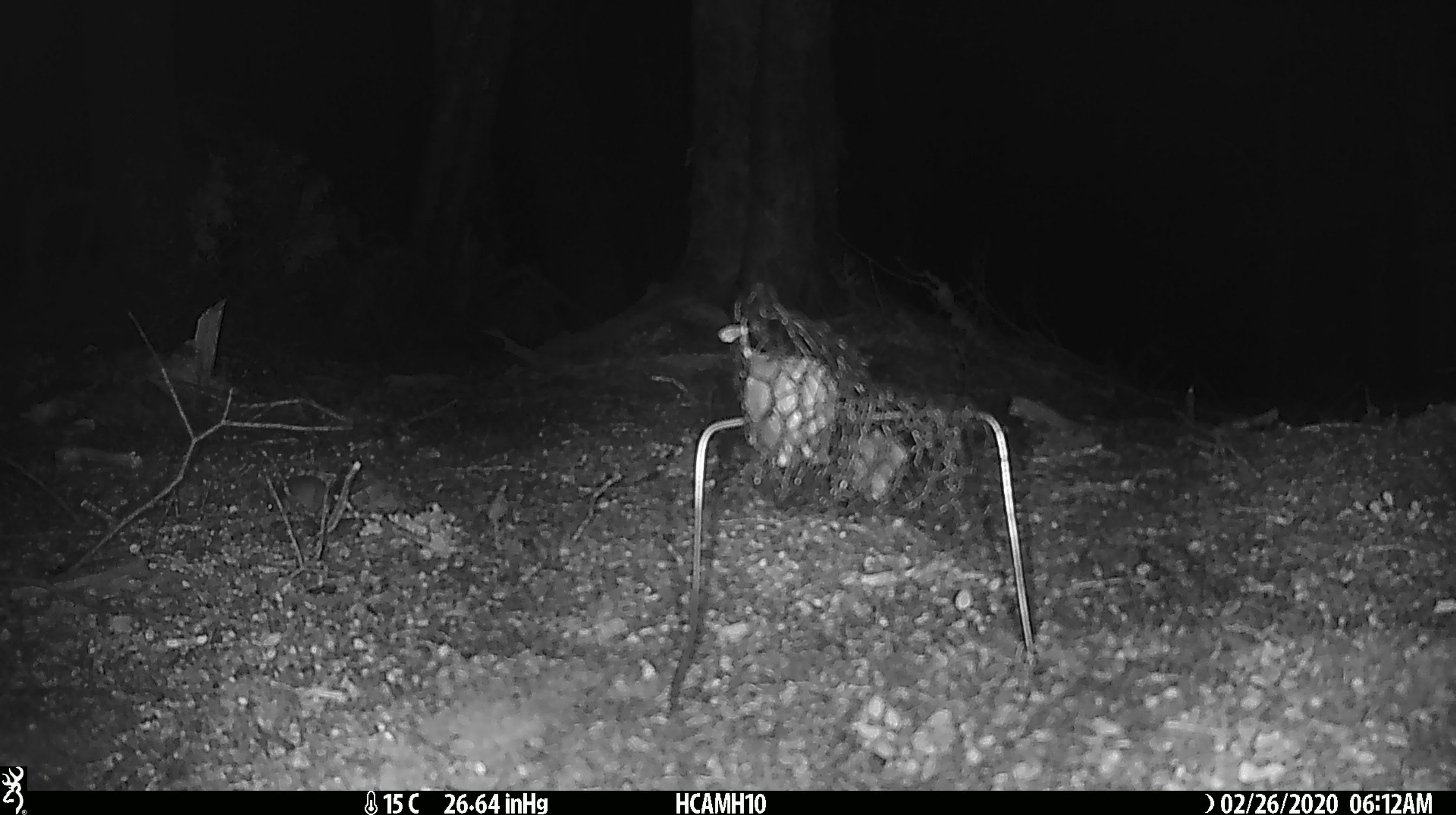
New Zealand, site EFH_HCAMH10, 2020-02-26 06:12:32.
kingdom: Animalia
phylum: Chordata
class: Mammalia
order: Rodentia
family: Muridae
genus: Mus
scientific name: Mus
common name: mouse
Mouse (Mus).